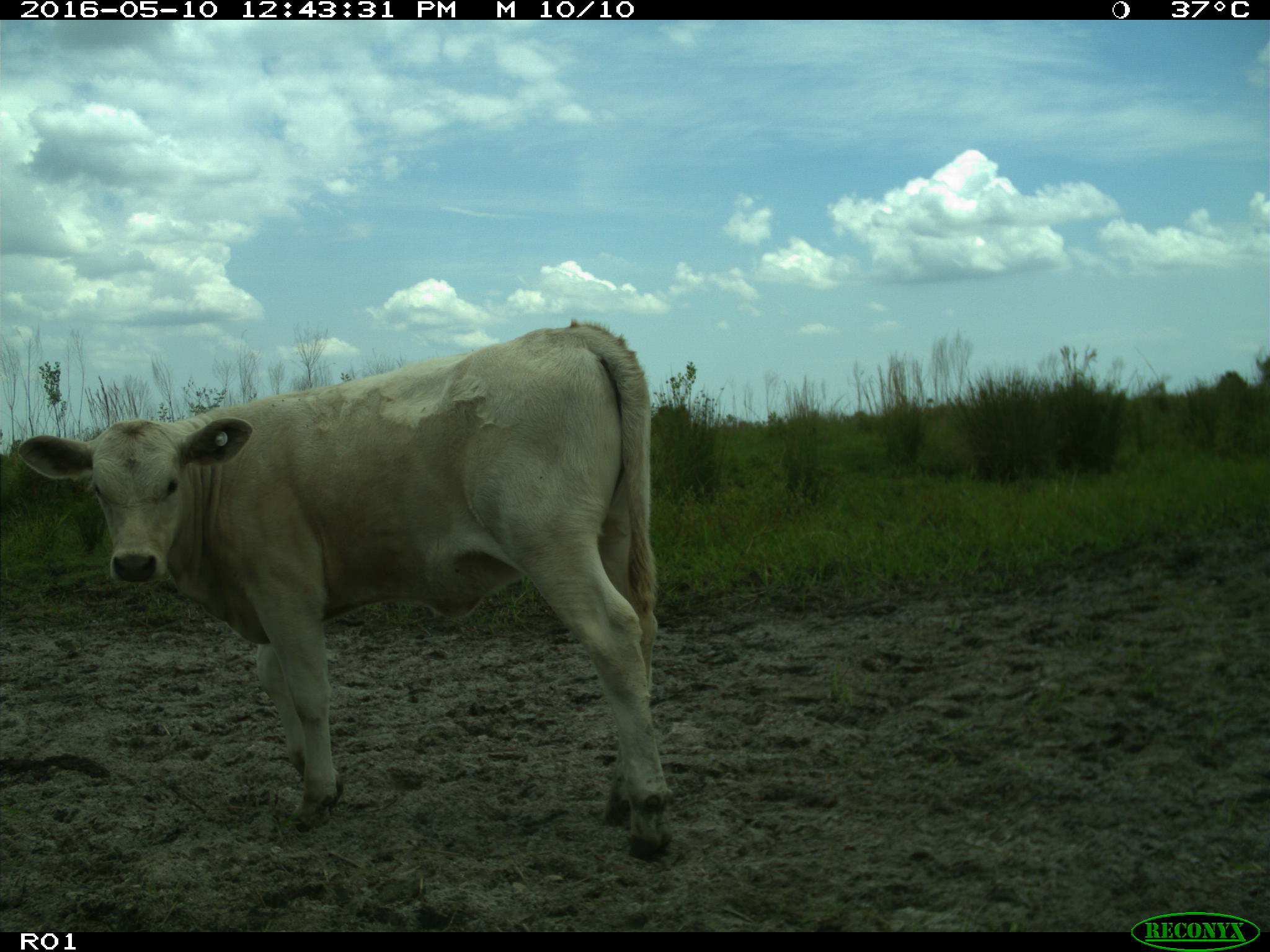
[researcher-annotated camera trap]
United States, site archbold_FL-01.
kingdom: Animalia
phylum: Chordata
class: Mammalia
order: Artiodactyla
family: Bovidae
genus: Bos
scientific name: Bos taurus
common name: domestic cow